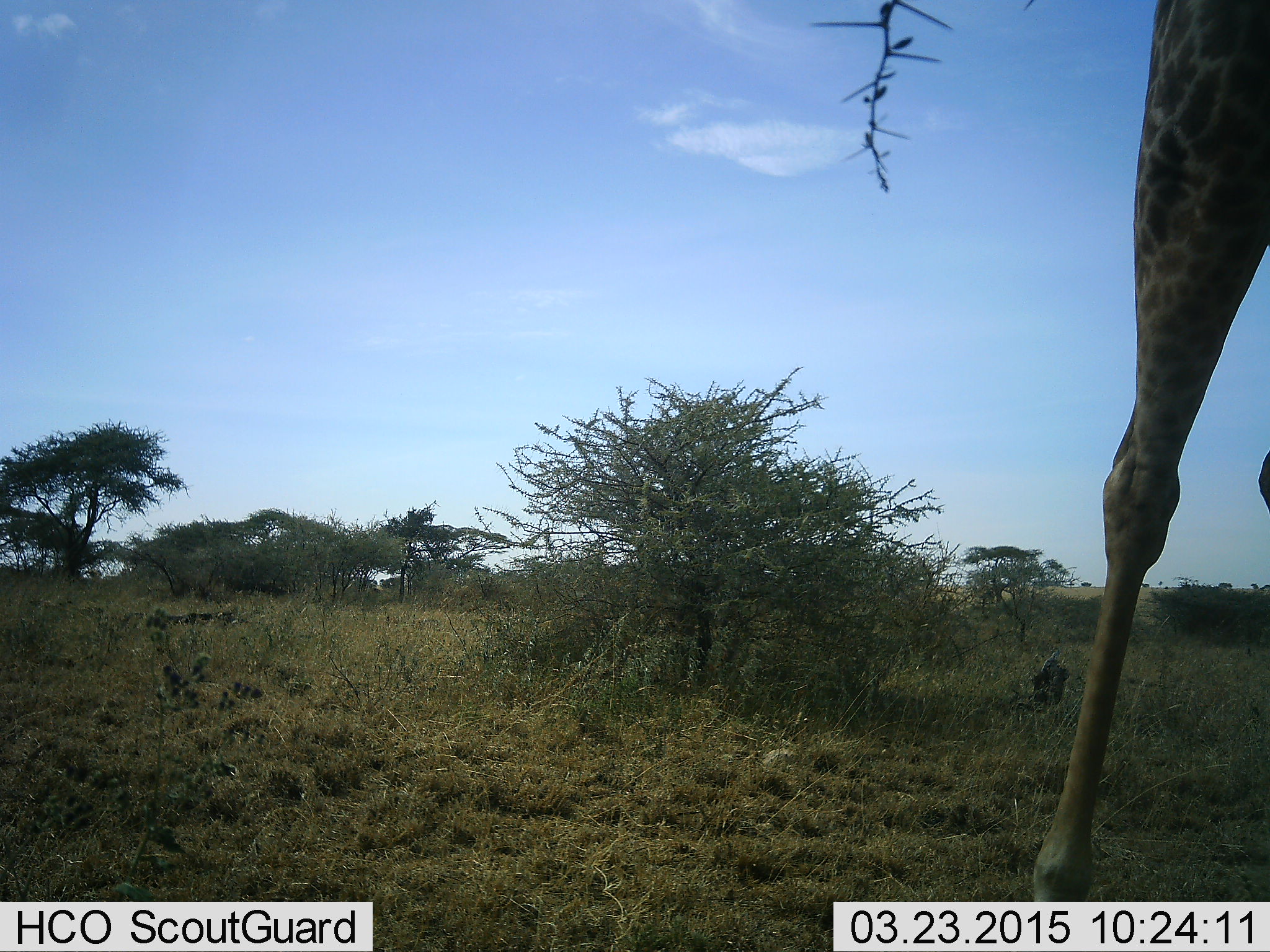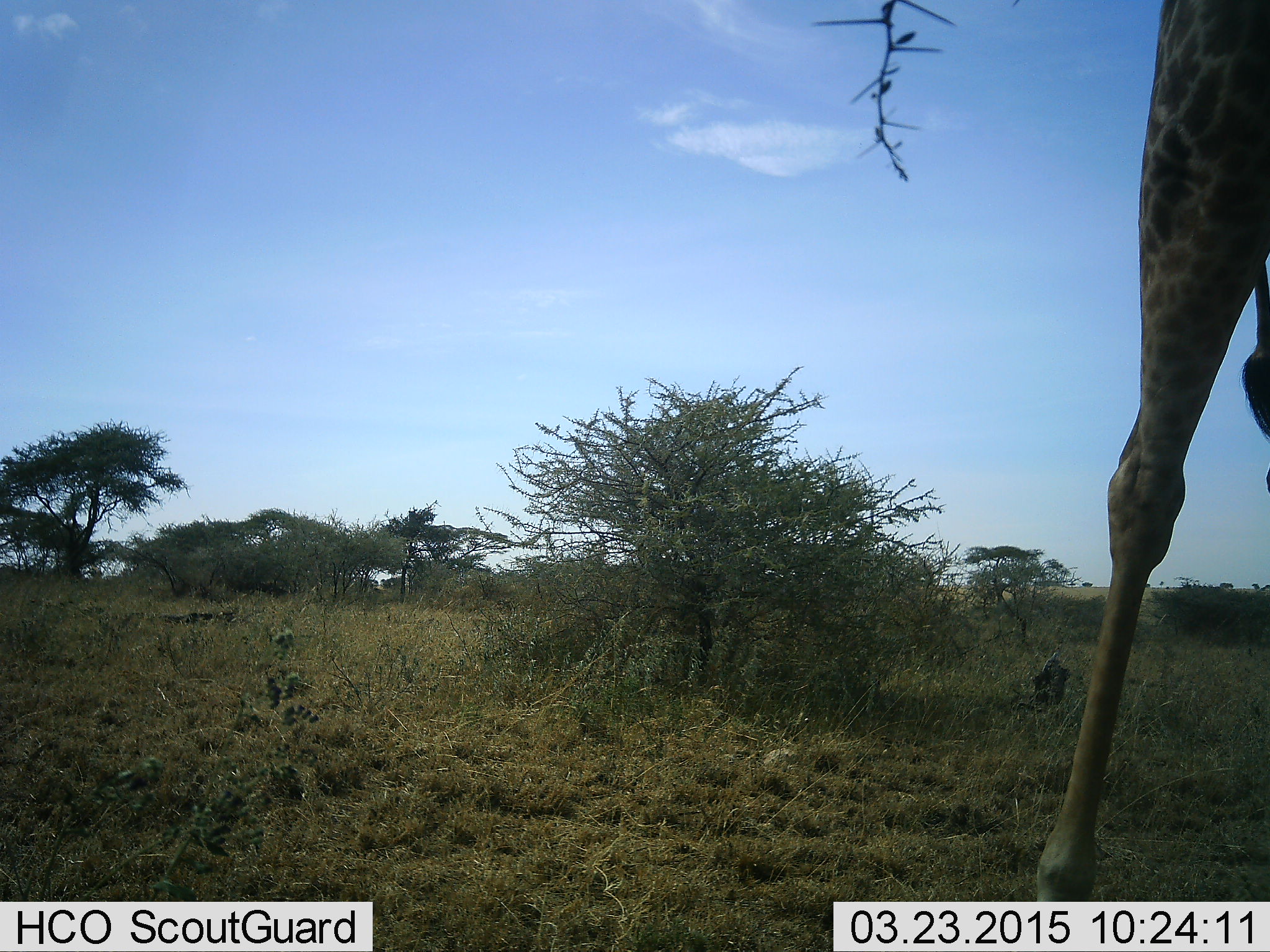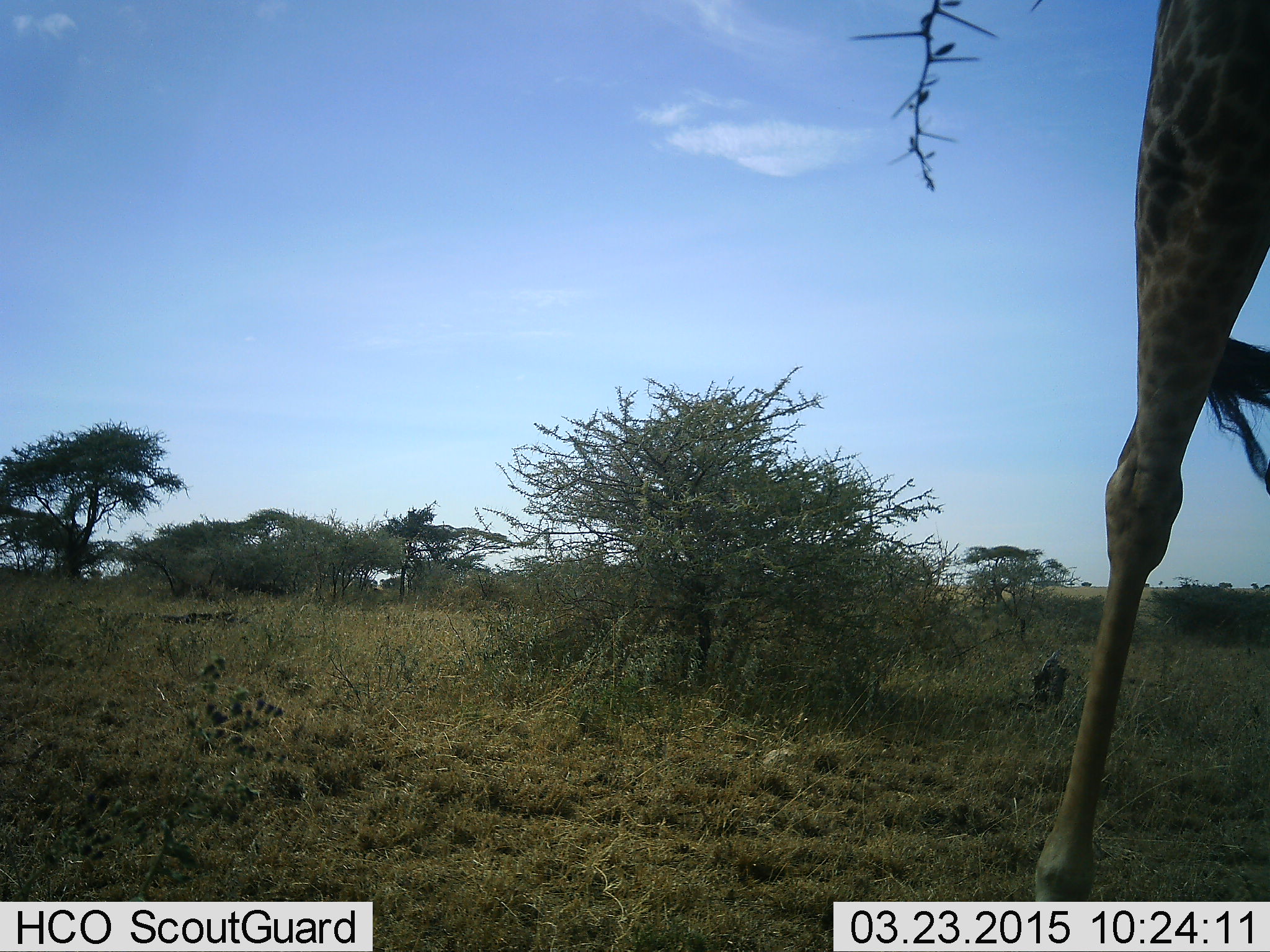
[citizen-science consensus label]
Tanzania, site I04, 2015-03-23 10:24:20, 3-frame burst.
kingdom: Animalia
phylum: Chordata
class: Mammalia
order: Artiodactyla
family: Giraffidae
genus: Giraffa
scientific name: Giraffa camelopardalis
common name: giraffe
Giraffe (Giraffa camelopardalis), count 1. Behavior (volunteer vote fractions): standing 90%, resting 0%, moving 0%, interacting 0%. Young present (vote fraction): 0%. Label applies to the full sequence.